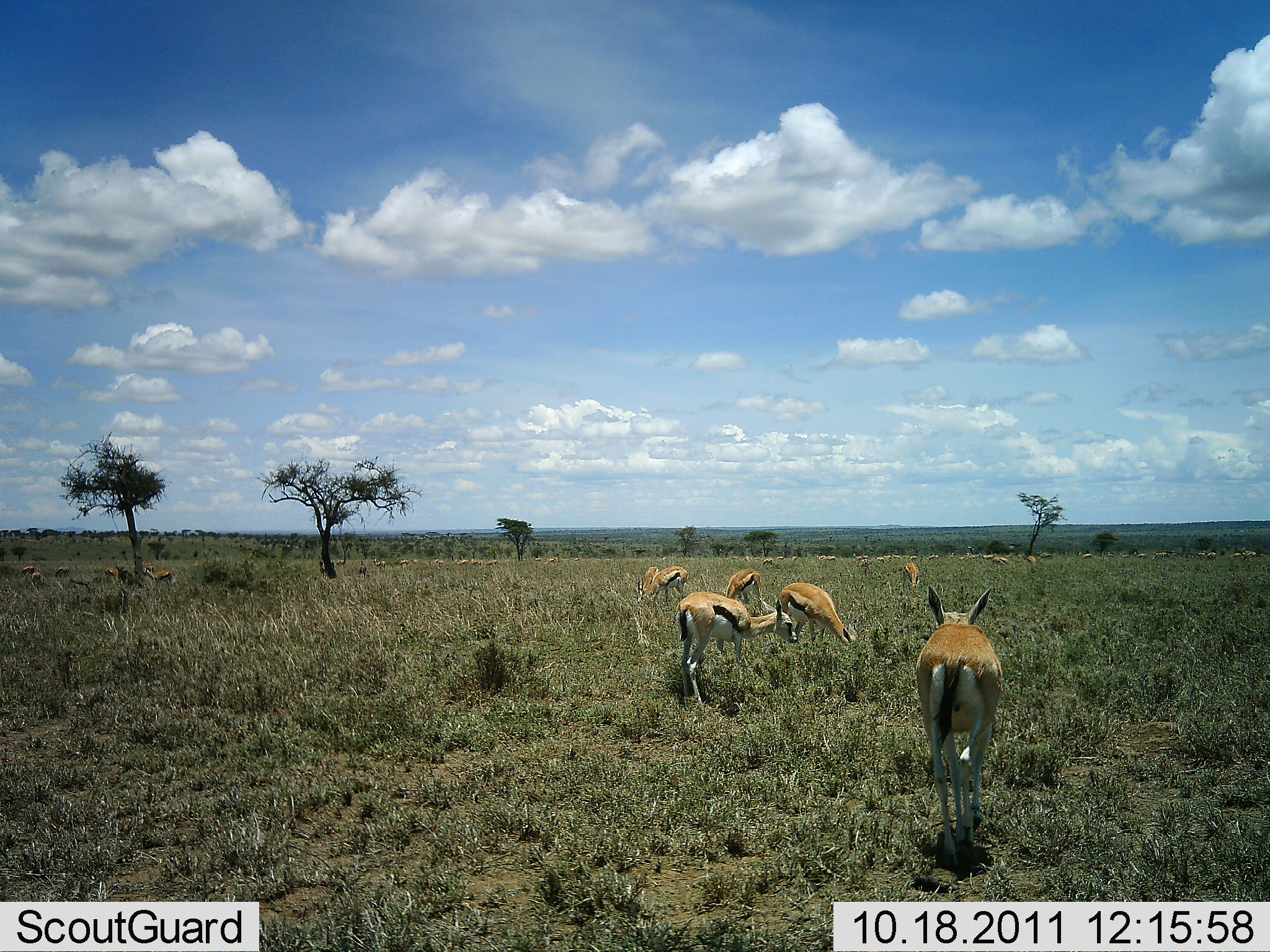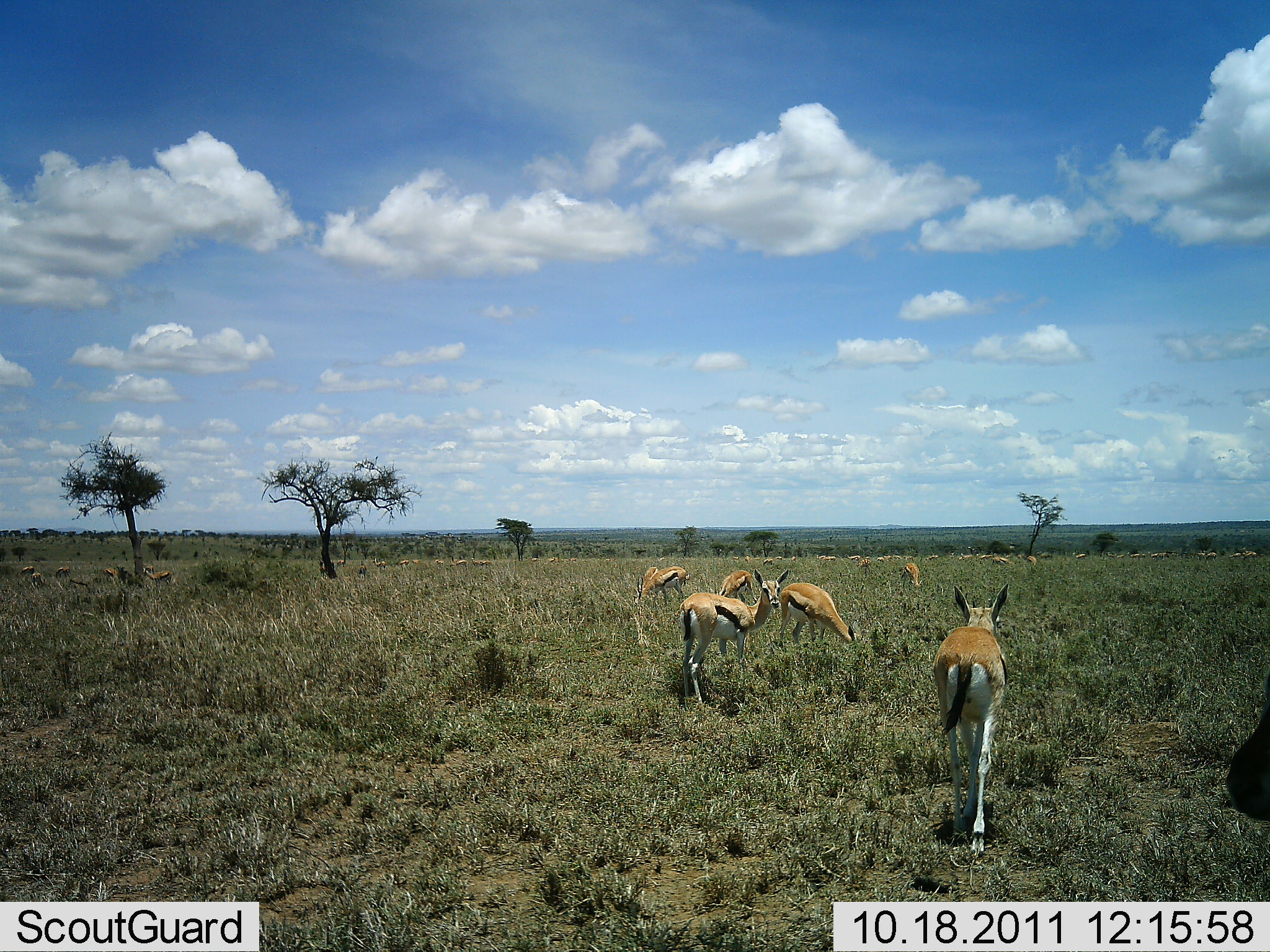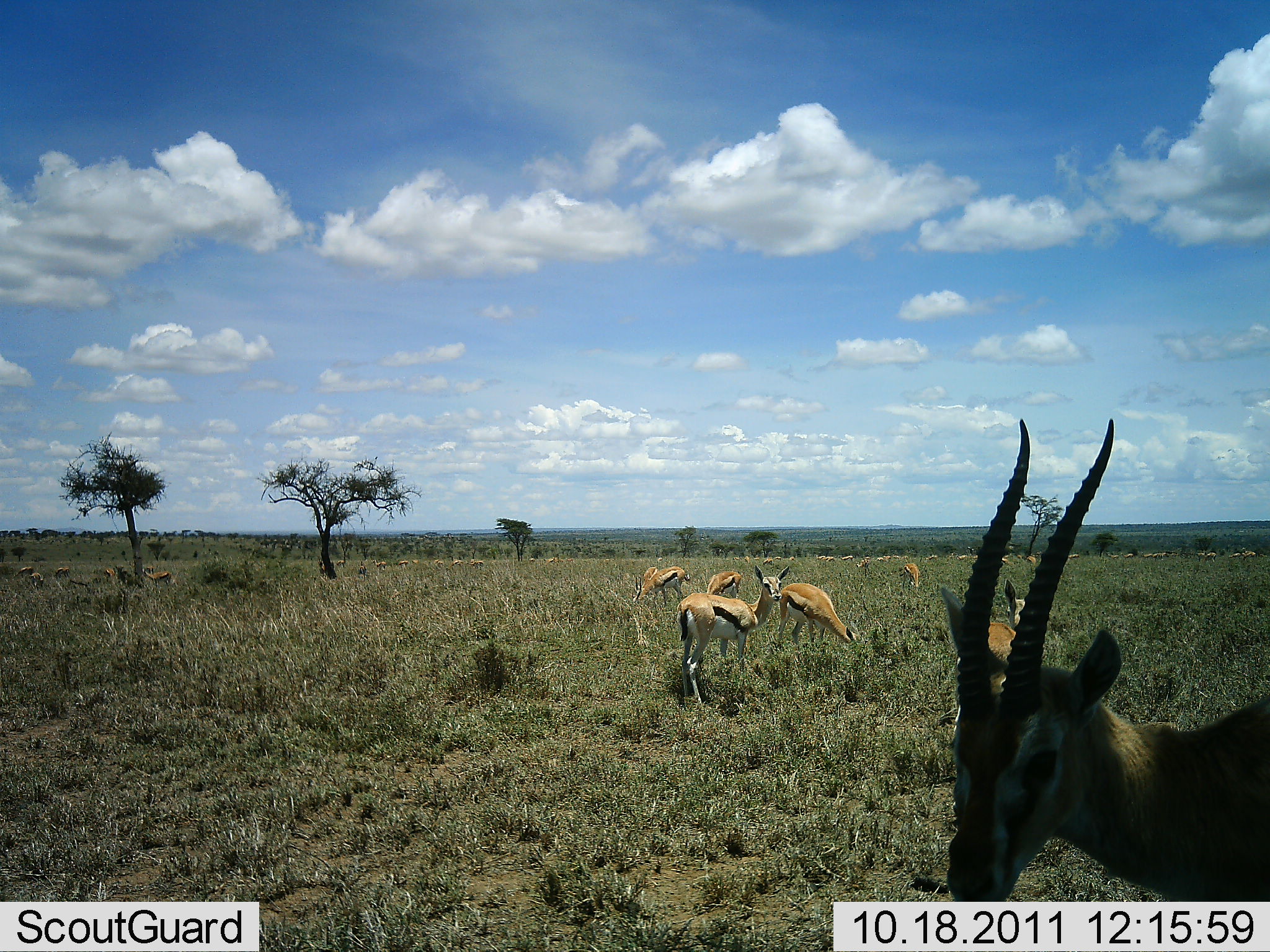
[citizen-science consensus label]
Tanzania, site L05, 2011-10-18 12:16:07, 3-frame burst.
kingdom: Animalia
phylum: Chordata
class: Mammalia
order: Artiodactyla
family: Bovidae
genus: Eudorcas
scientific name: Eudorcas thomsonii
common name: thomson's gazelle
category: gazellethomsons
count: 7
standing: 58%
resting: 0%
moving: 58%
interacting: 0%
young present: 0%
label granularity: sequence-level